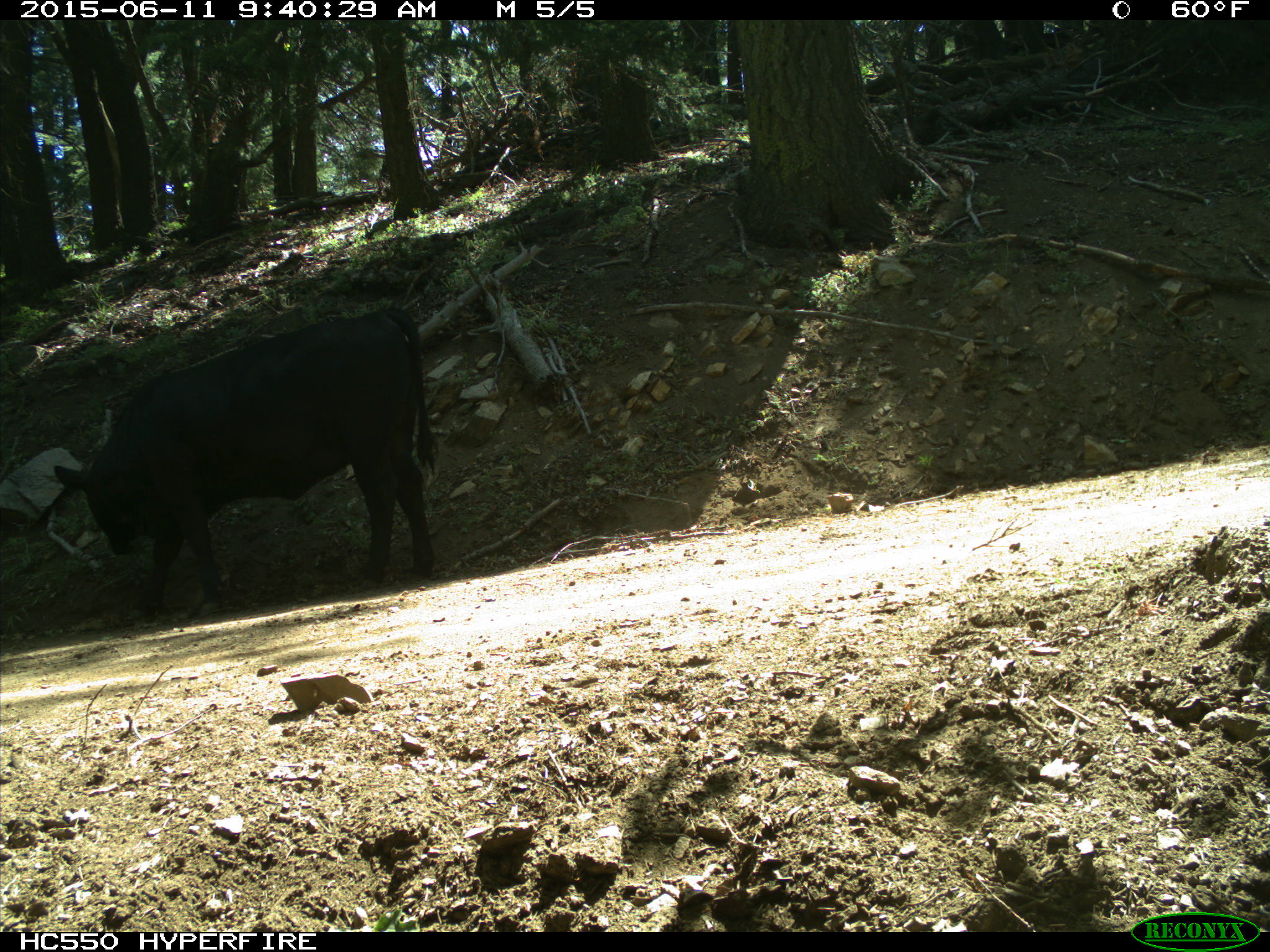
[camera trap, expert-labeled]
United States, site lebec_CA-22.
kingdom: Animalia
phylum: Chordata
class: Mammalia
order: Artiodactyla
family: Bovidae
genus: Bos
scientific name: Bos taurus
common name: domestic cow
Bos taurus (domestic cow).